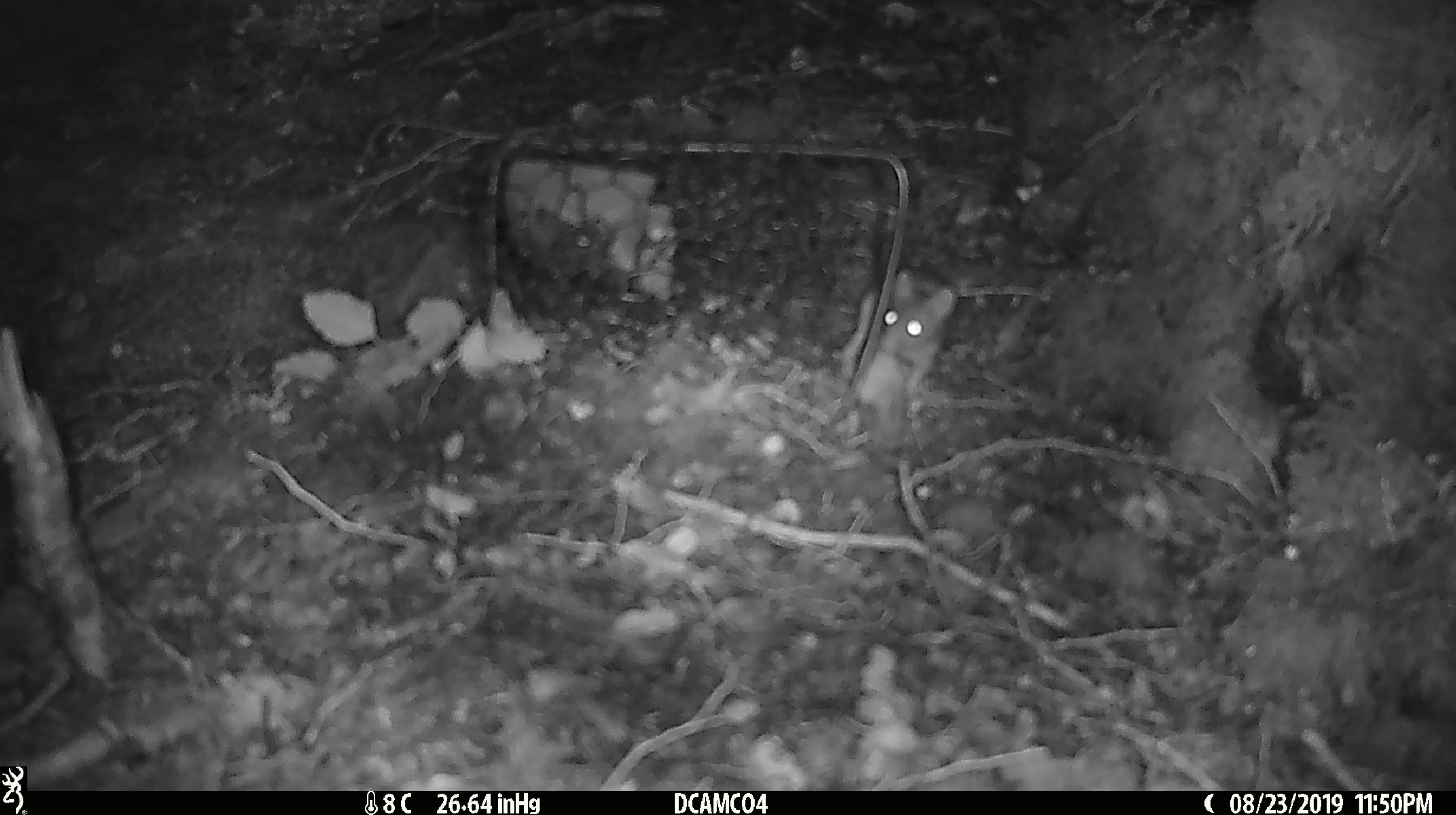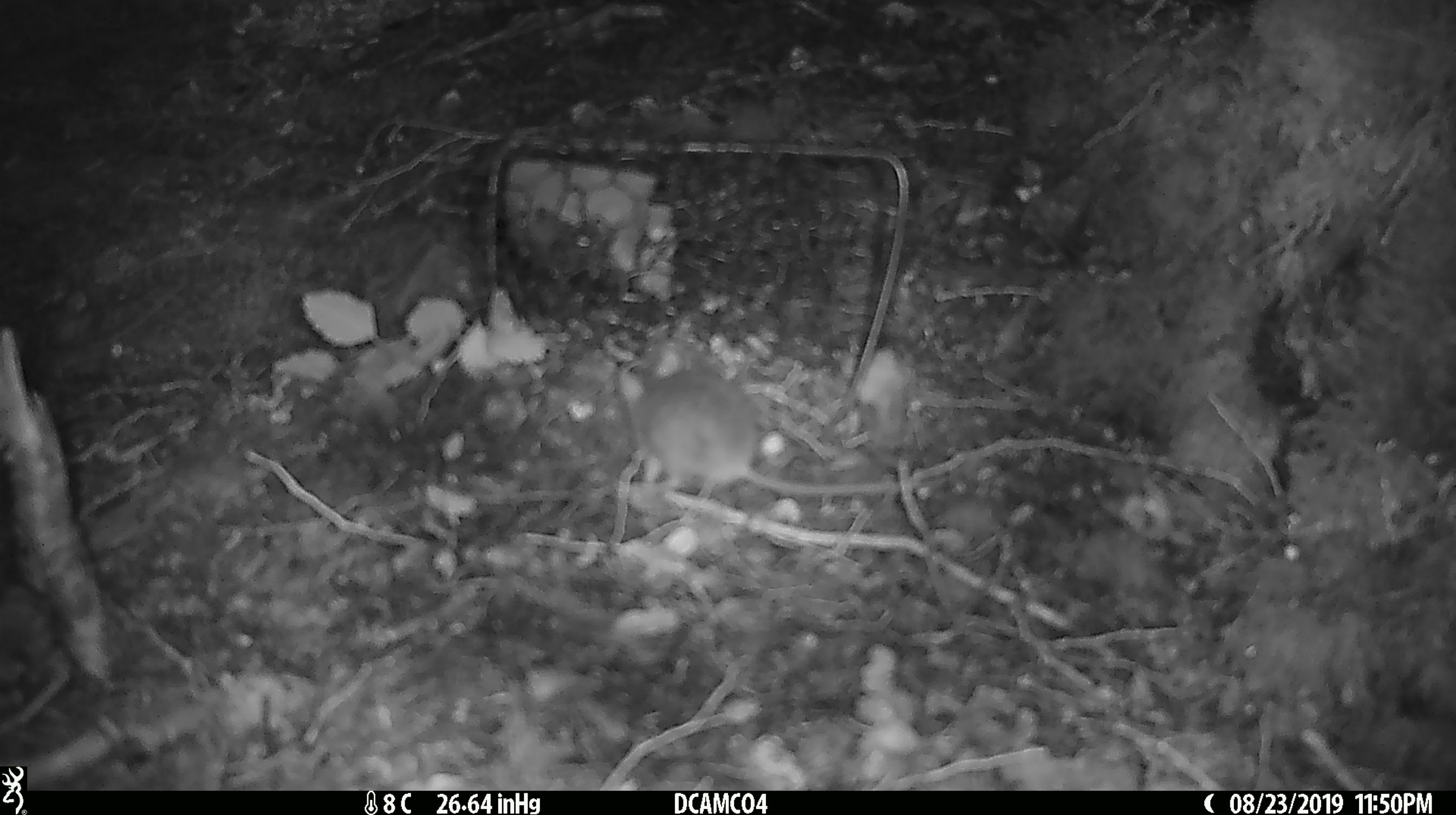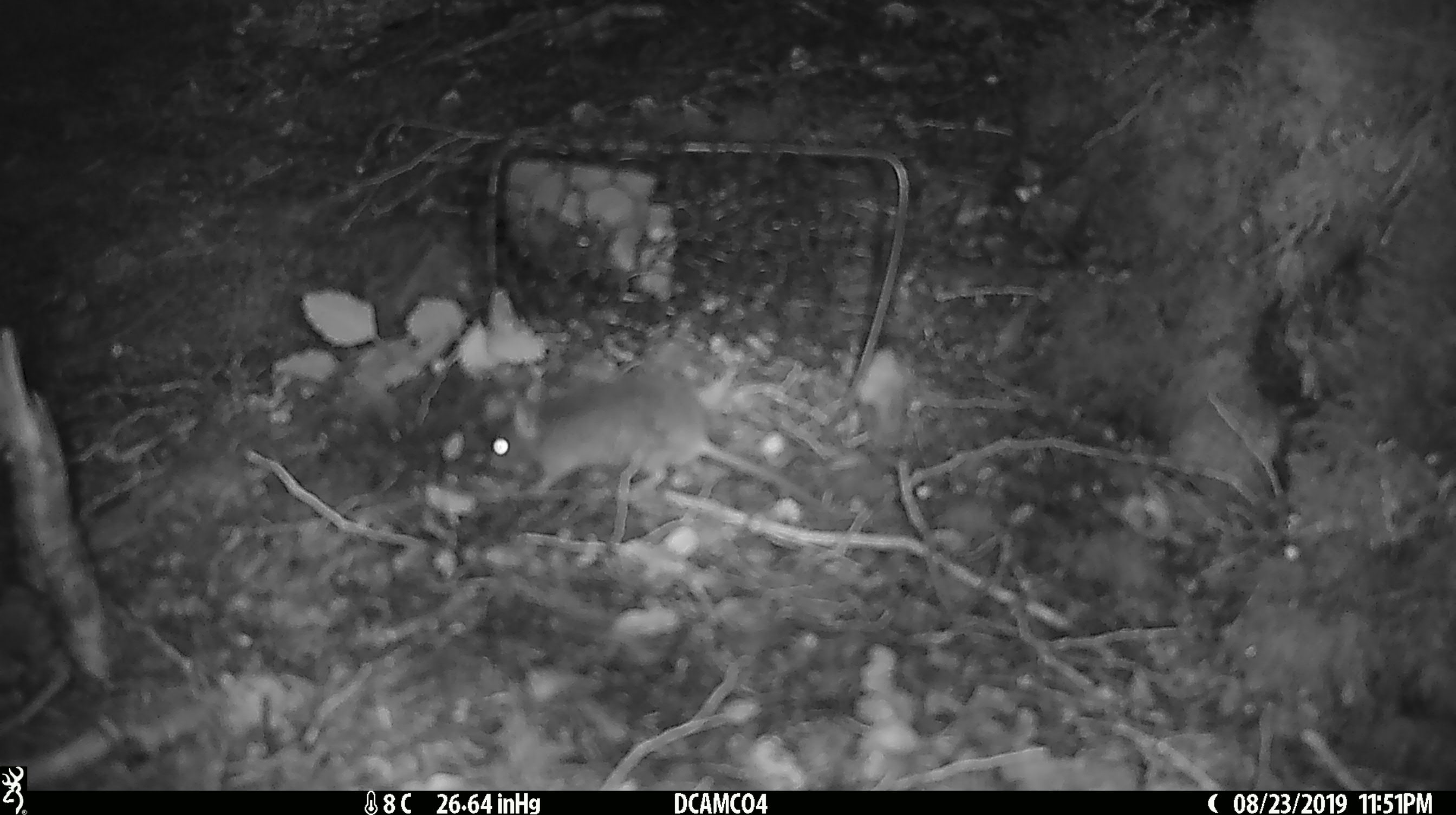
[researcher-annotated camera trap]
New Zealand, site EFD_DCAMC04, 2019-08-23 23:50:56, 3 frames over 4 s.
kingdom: Animalia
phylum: Chordata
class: Mammalia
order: Rodentia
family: Muridae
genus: Mus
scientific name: Mus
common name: mouse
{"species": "mouse (Mus)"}